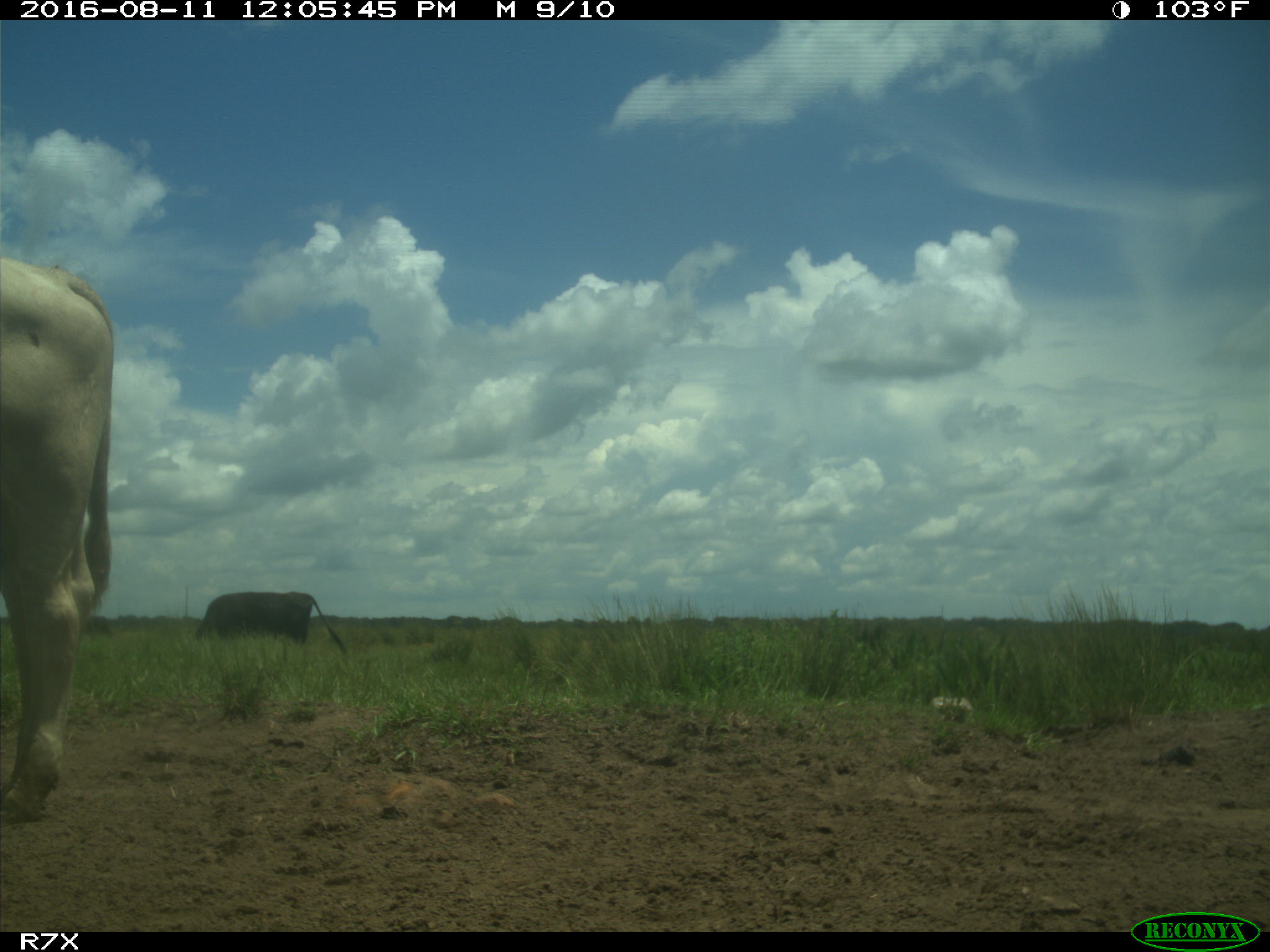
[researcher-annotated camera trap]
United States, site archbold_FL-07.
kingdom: Animalia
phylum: Chordata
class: Mammalia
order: Artiodactyla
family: Bovidae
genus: Bos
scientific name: Bos taurus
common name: domestic cow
Bos taurus (domestic cow).